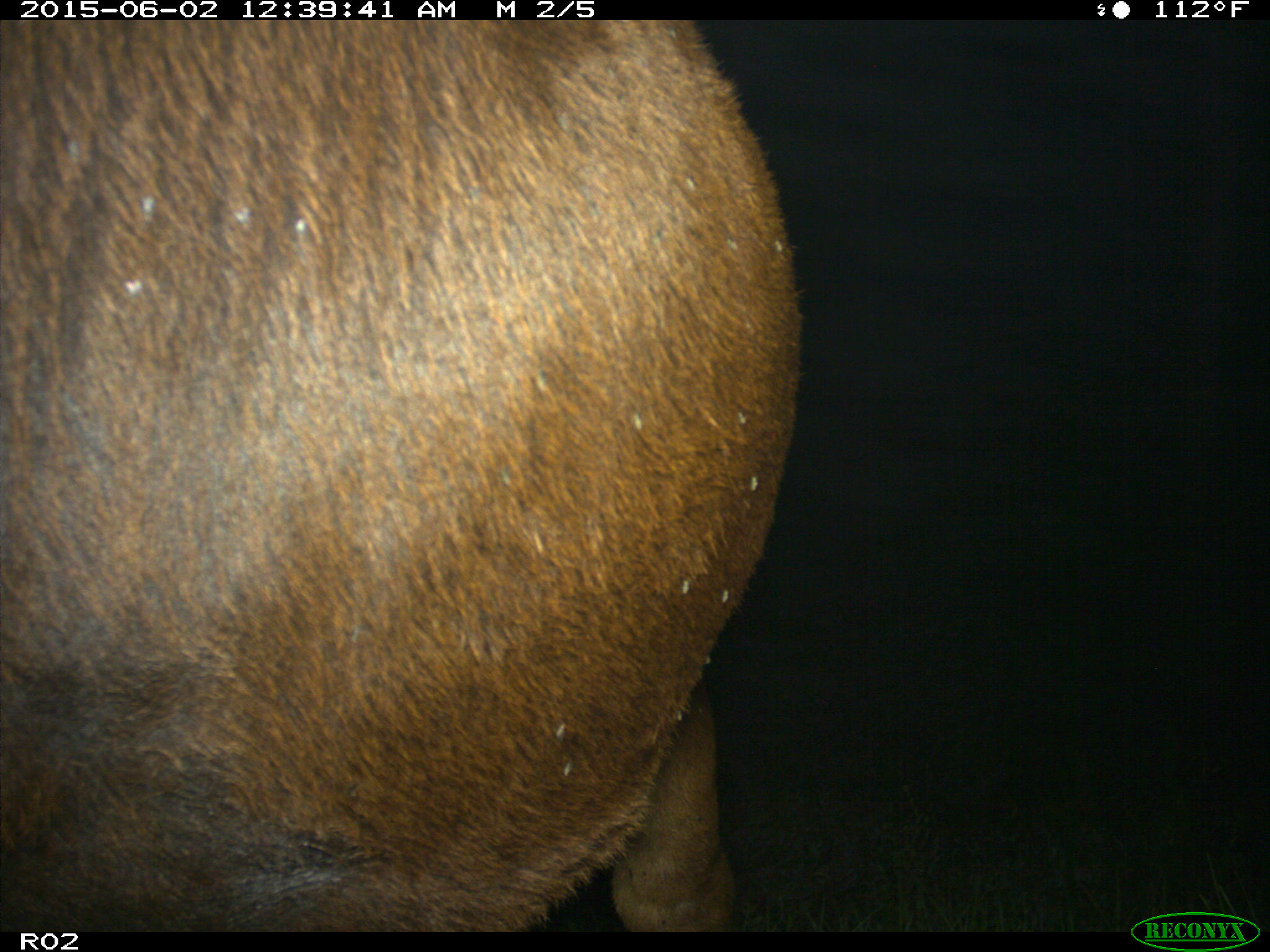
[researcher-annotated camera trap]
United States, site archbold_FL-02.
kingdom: Animalia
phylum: Chordata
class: Mammalia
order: Artiodactyla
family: Bovidae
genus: Bos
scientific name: Bos taurus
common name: domestic cow